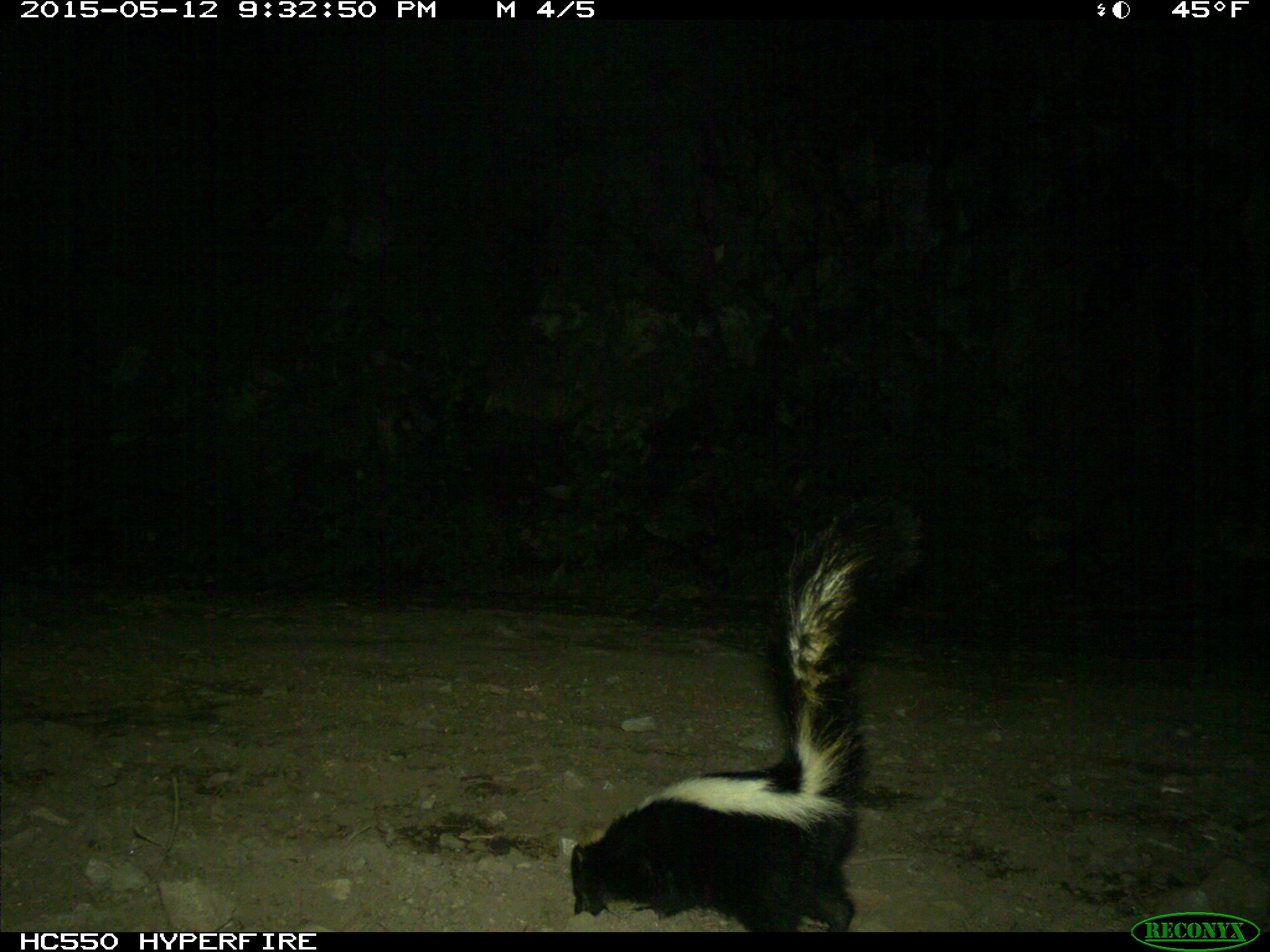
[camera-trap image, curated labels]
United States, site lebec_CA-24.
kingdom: Animalia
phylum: Chordata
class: Mammalia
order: Carnivora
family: Mephitidae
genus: Mephitis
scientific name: Mephitis mephitis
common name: striped skunk